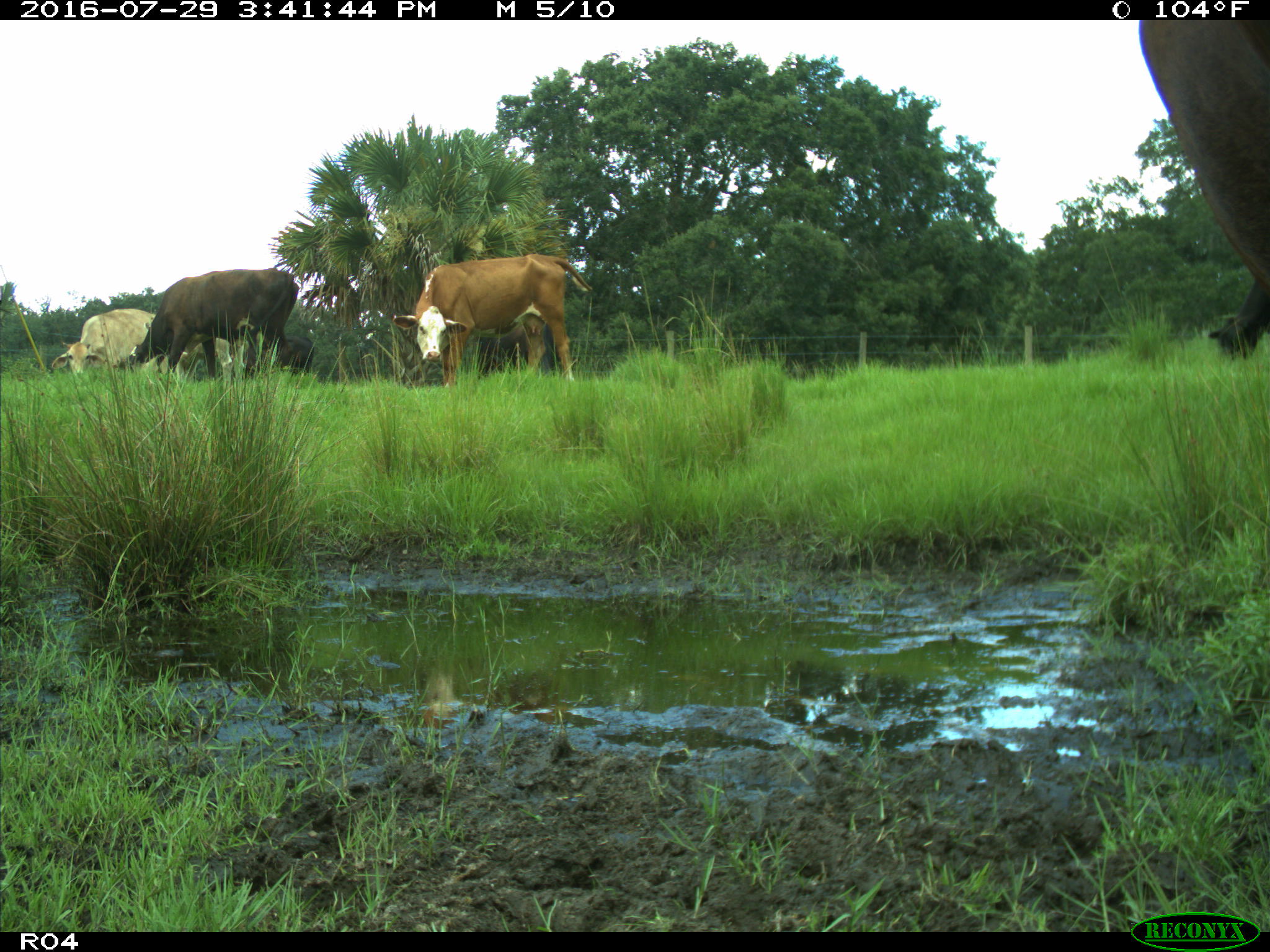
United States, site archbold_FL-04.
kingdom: Animalia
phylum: Chordata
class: Mammalia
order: Artiodactyla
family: Bovidae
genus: Bos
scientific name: Bos taurus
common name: domestic cow